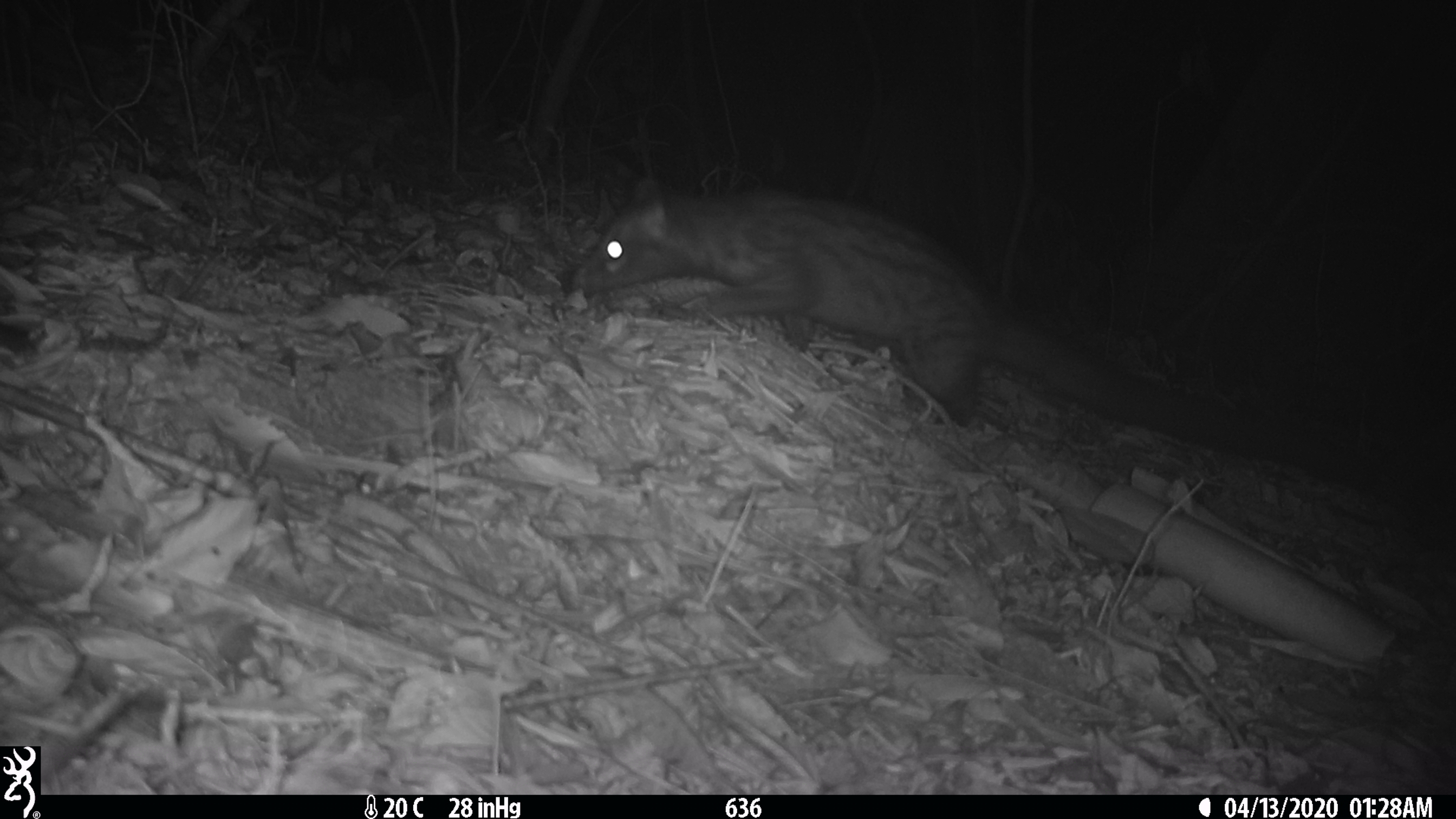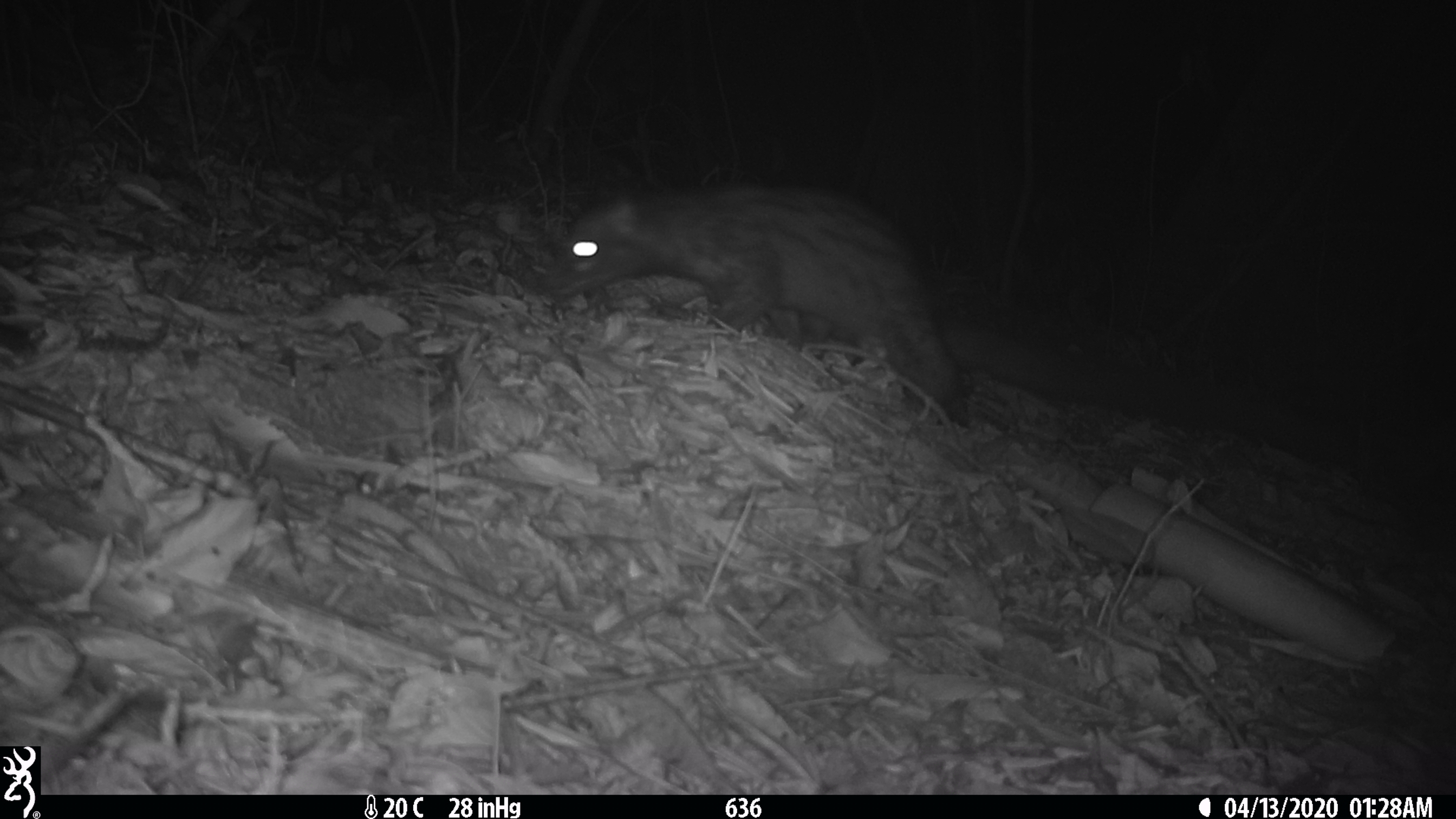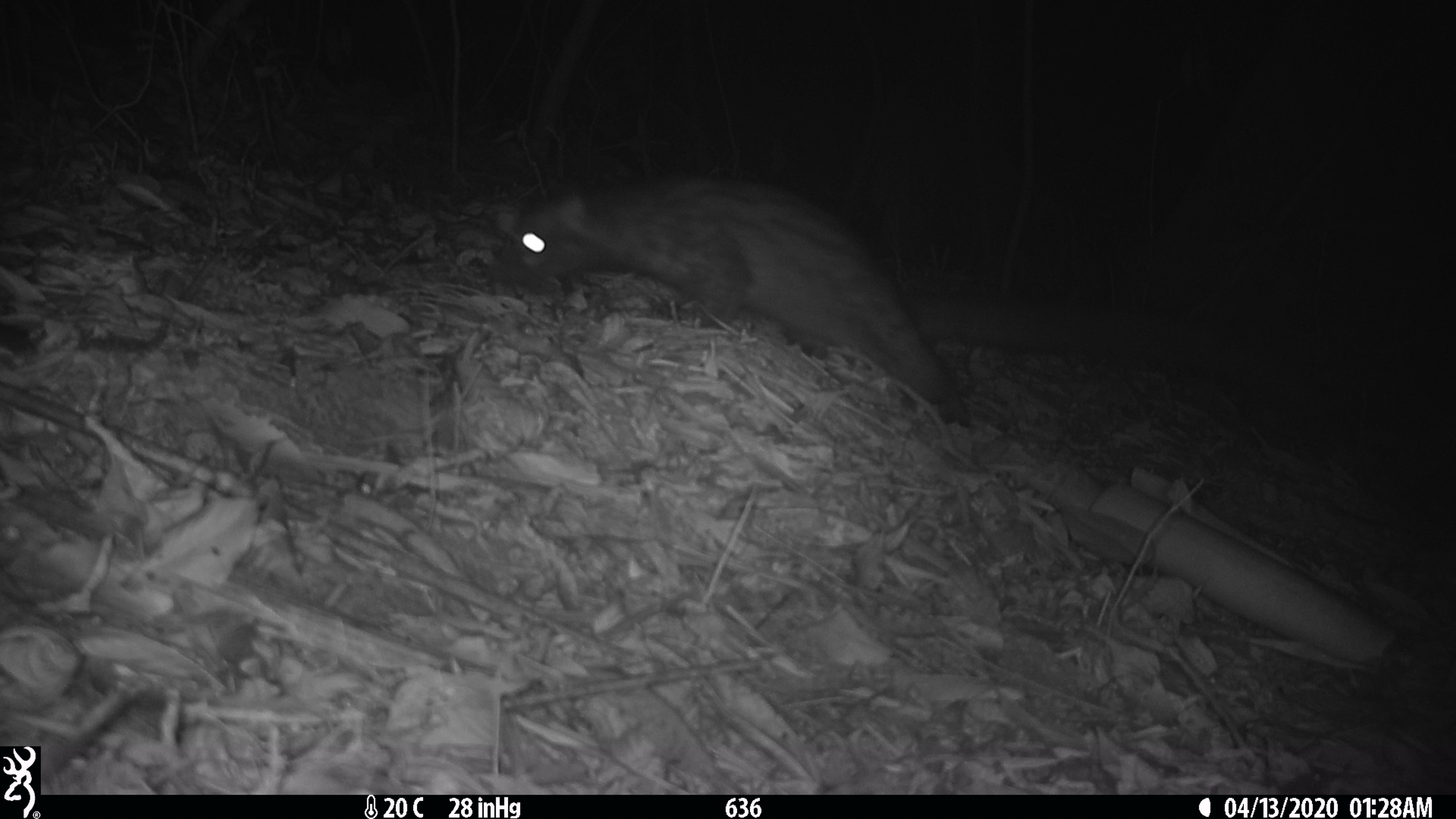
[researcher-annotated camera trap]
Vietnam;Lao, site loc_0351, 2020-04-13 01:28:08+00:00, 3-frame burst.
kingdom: Animalia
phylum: Chordata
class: Mammalia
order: Carnivora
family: Viverridae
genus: Paradoxurus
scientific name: Paradoxurus hermaphroditus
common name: common palm civet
Common palm civet (Paradoxurus hermaphroditus). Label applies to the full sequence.